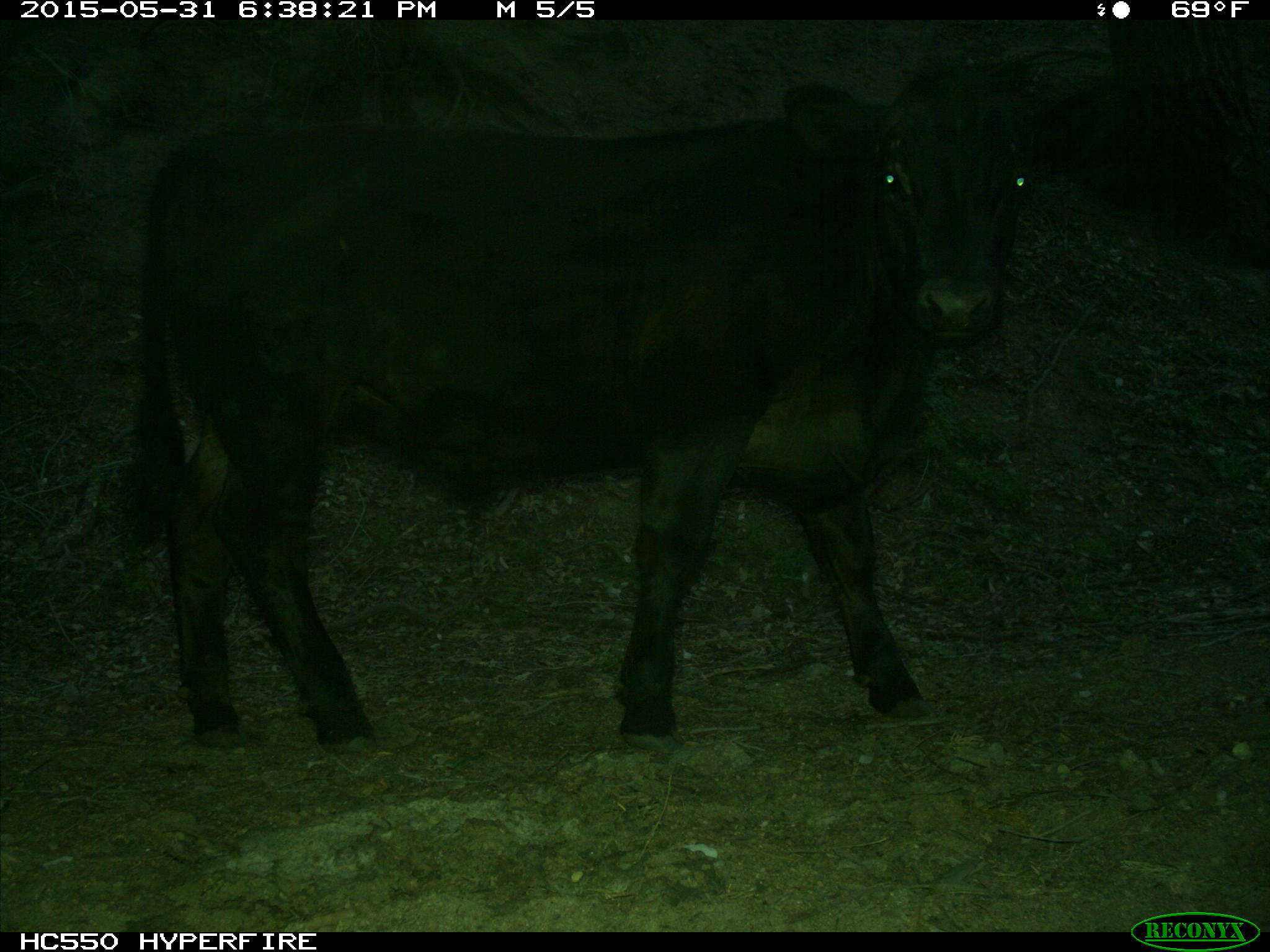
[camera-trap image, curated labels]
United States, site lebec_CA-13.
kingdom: Animalia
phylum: Chordata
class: Mammalia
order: Artiodactyla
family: Bovidae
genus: Bos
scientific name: Bos taurus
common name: domestic cow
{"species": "Bos taurus (domestic cow)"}